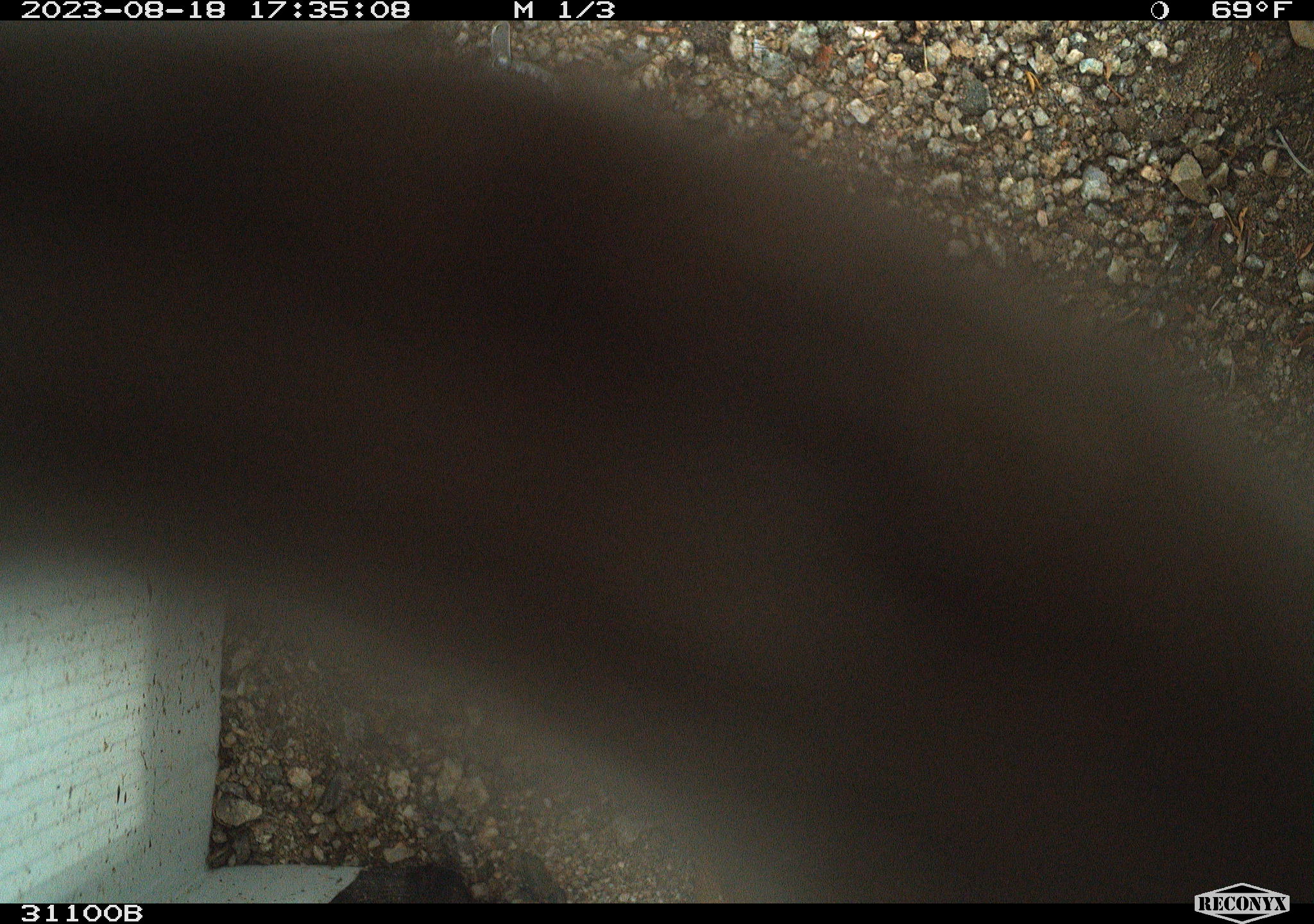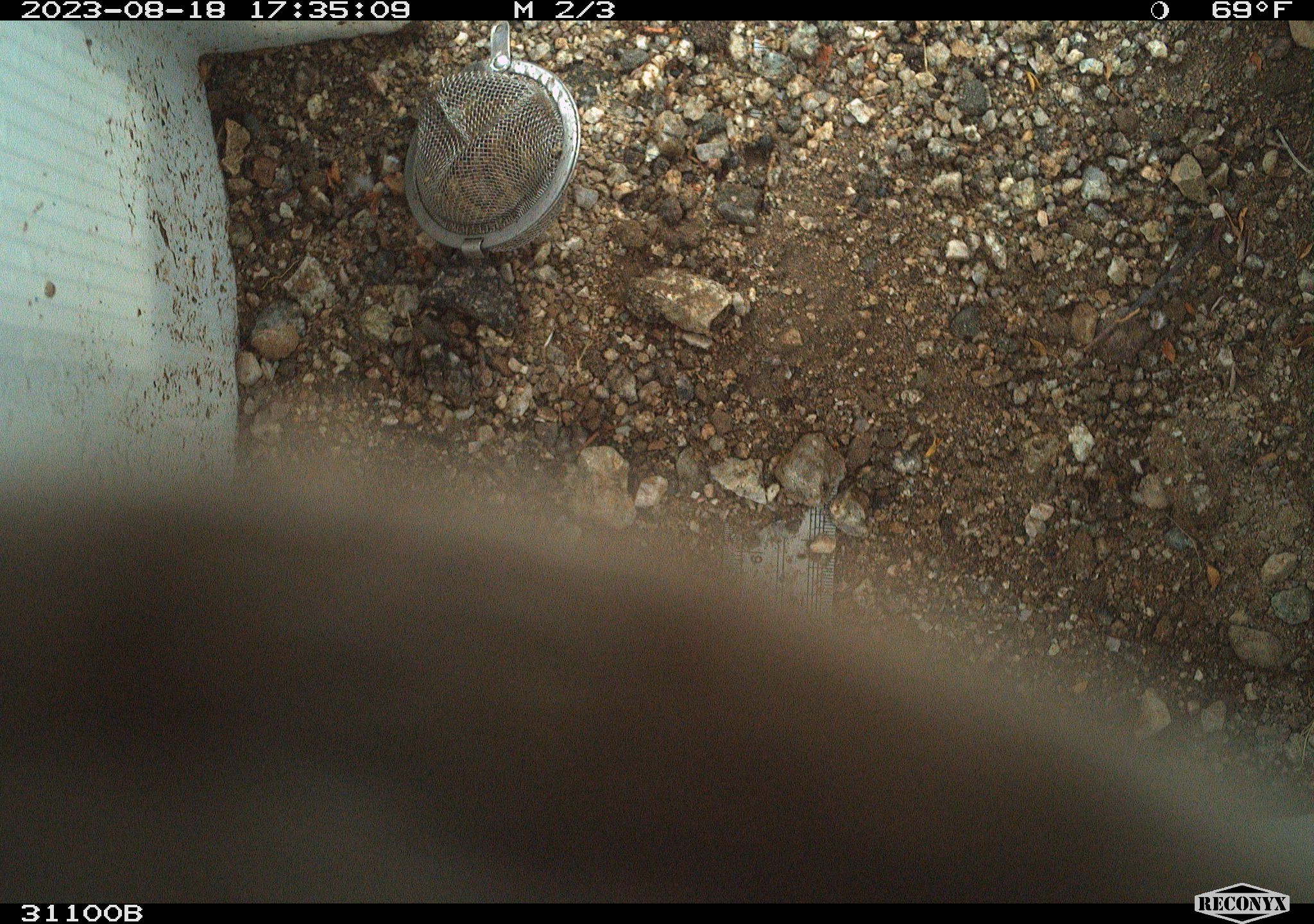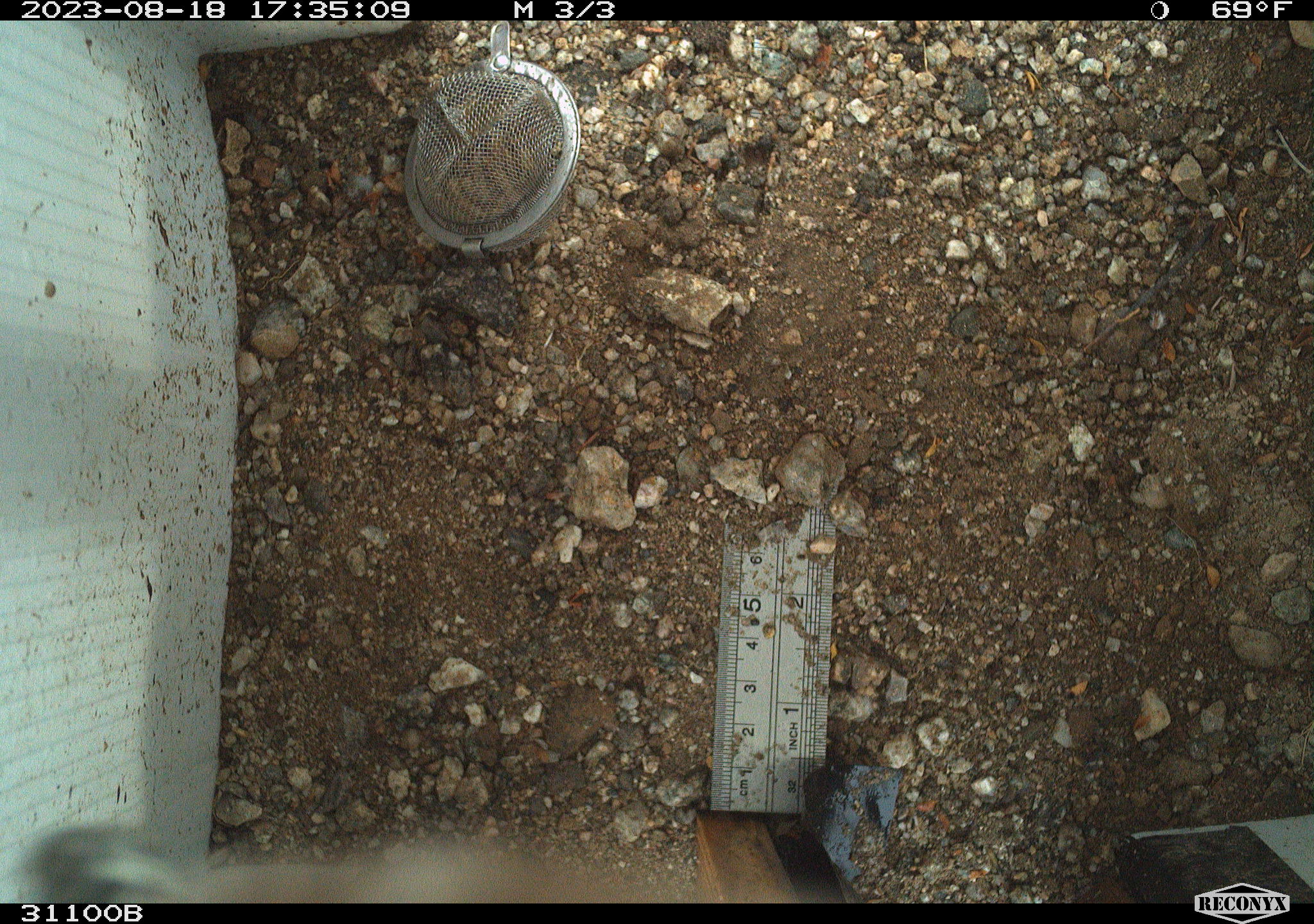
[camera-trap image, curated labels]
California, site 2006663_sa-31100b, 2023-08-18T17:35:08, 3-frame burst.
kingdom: Animalia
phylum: Chordata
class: Reptilia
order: Squamata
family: Colubridae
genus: Masticophis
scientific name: Masticophis flagellum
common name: coachwhip